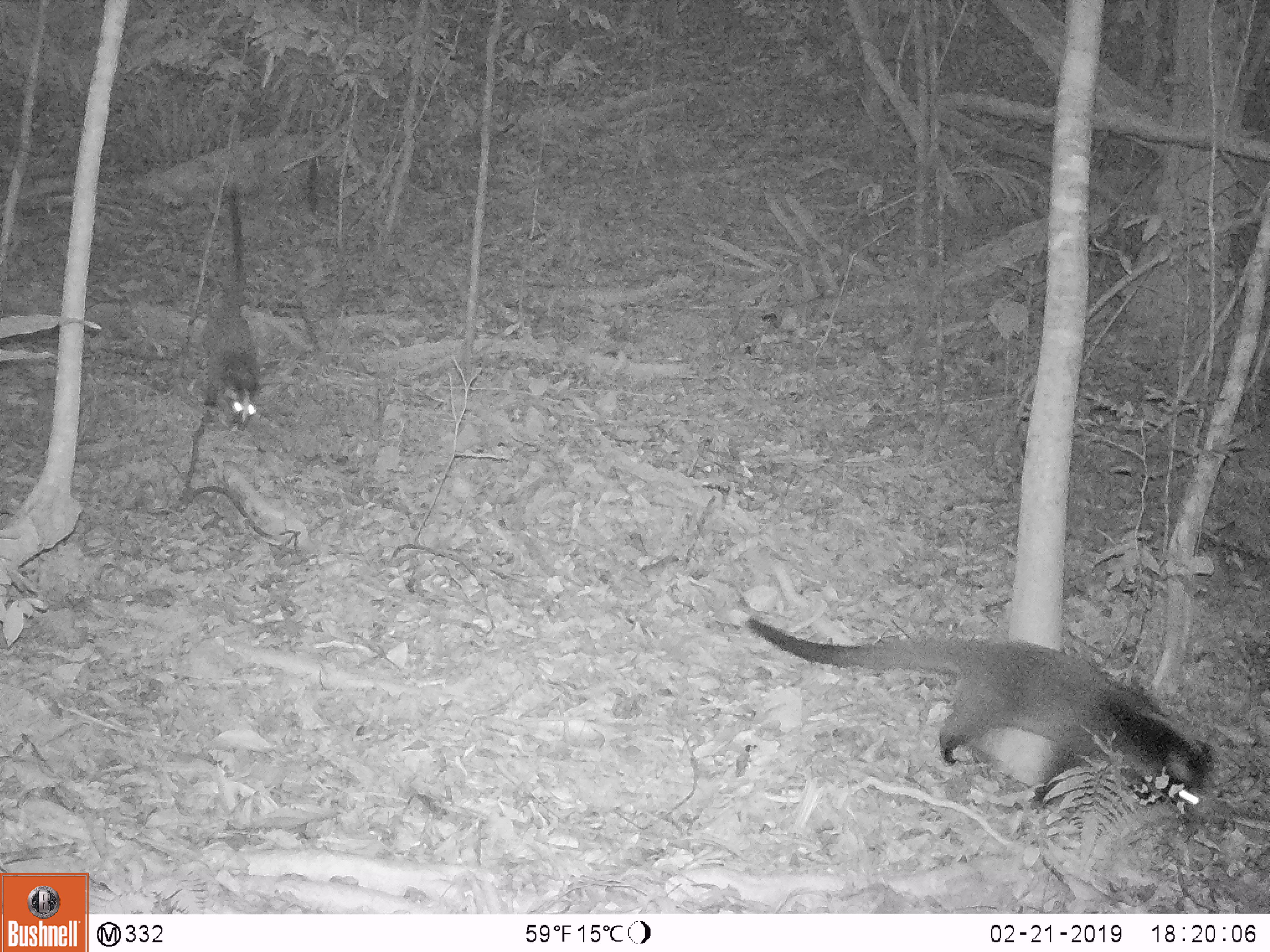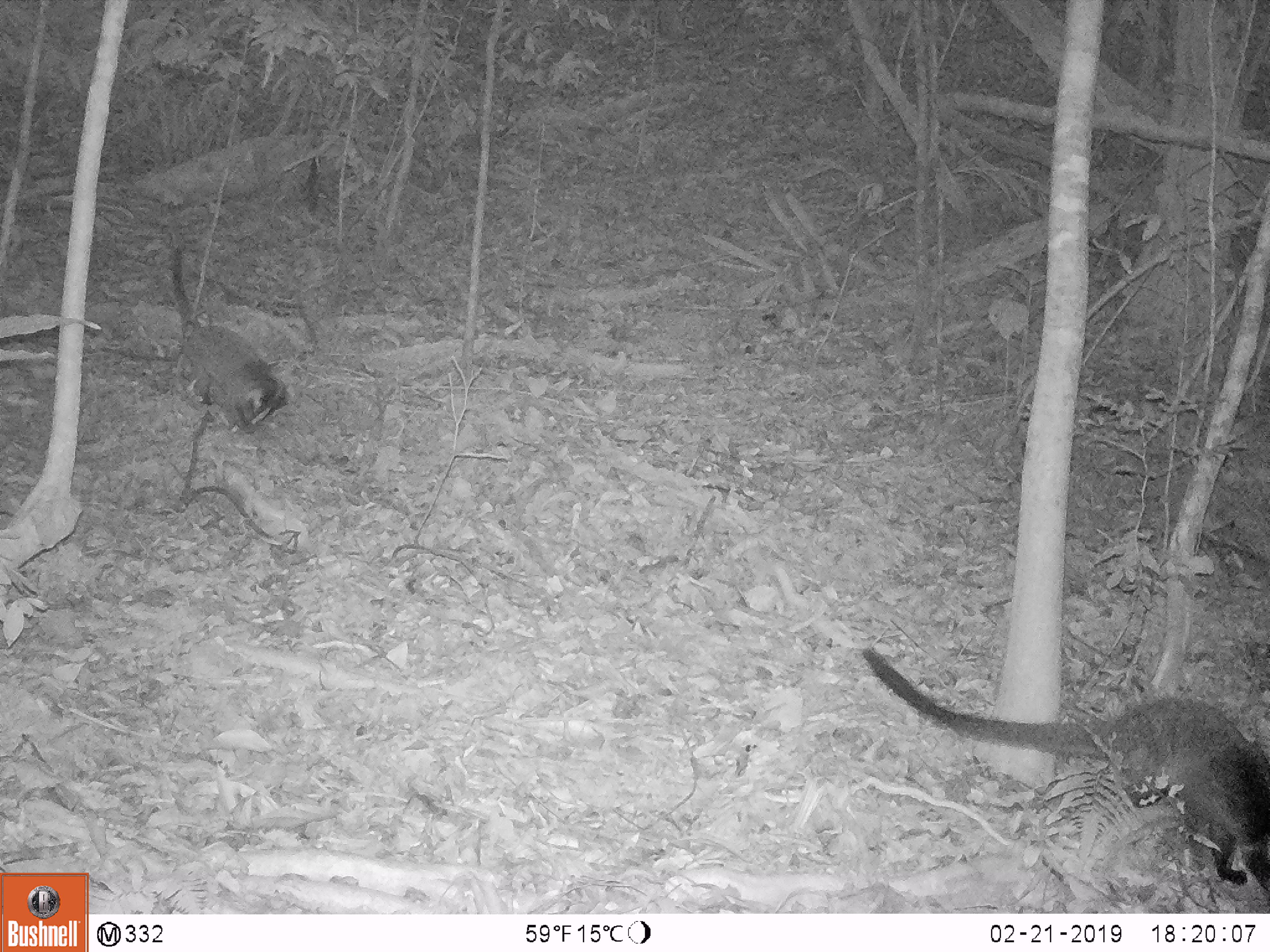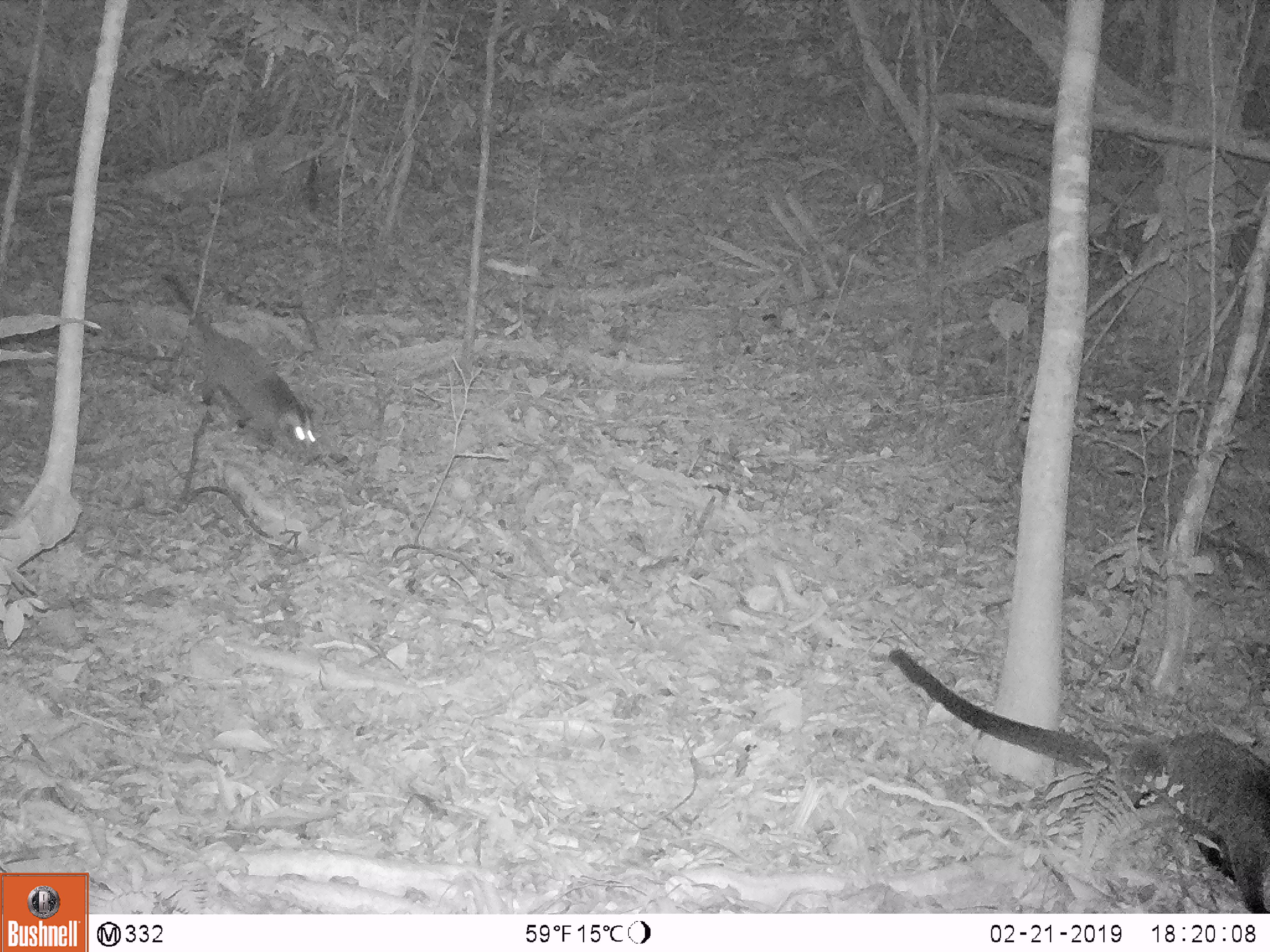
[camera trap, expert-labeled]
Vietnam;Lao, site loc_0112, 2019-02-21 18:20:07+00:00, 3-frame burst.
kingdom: Animalia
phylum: Chordata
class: Mammalia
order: Carnivora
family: Viverridae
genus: Paguma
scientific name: Paguma larvata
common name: masked palm civet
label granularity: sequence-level